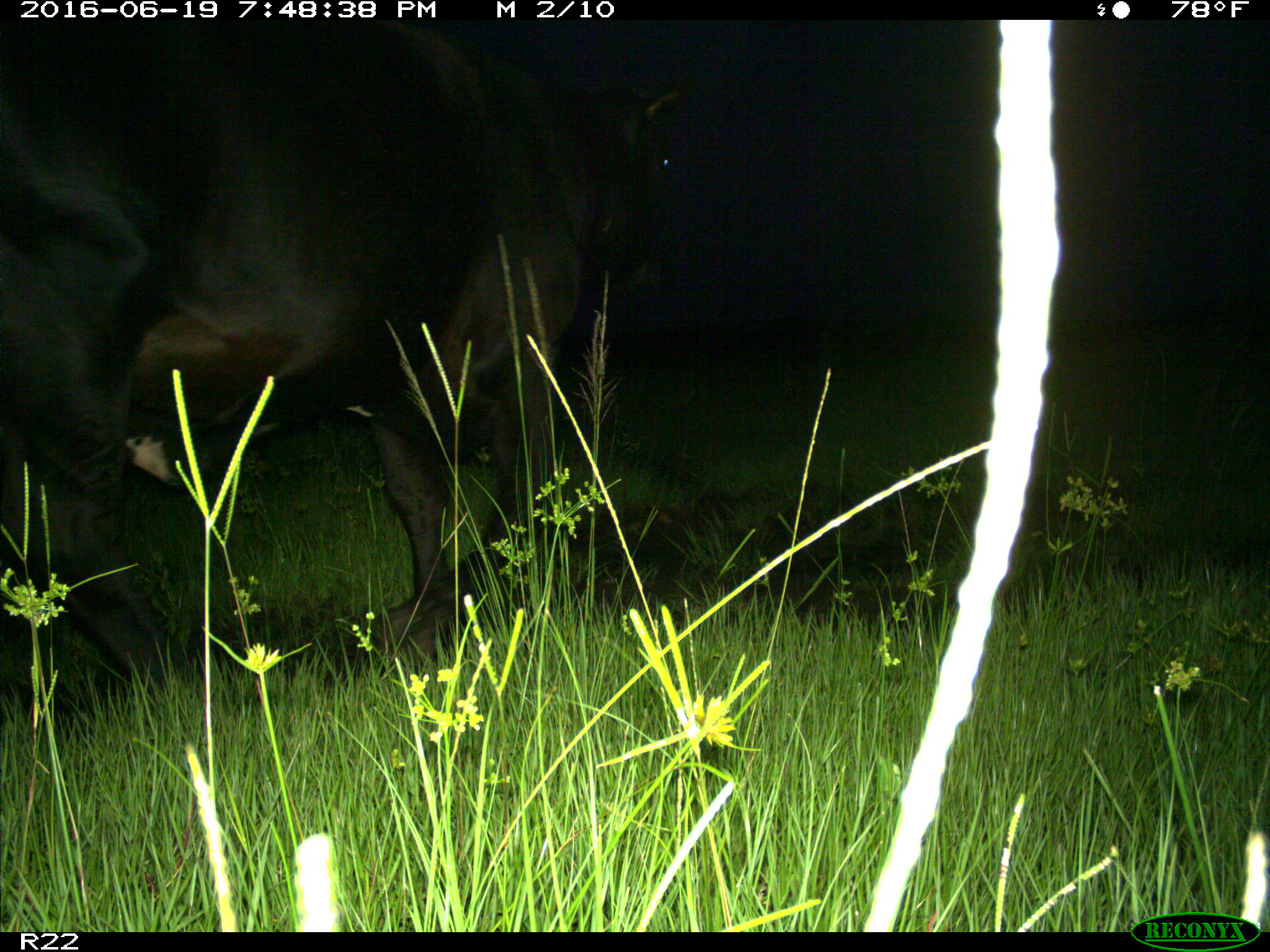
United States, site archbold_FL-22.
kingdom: Animalia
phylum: Chordata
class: Mammalia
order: Artiodactyla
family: Bovidae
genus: Bos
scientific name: Bos taurus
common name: domestic cow